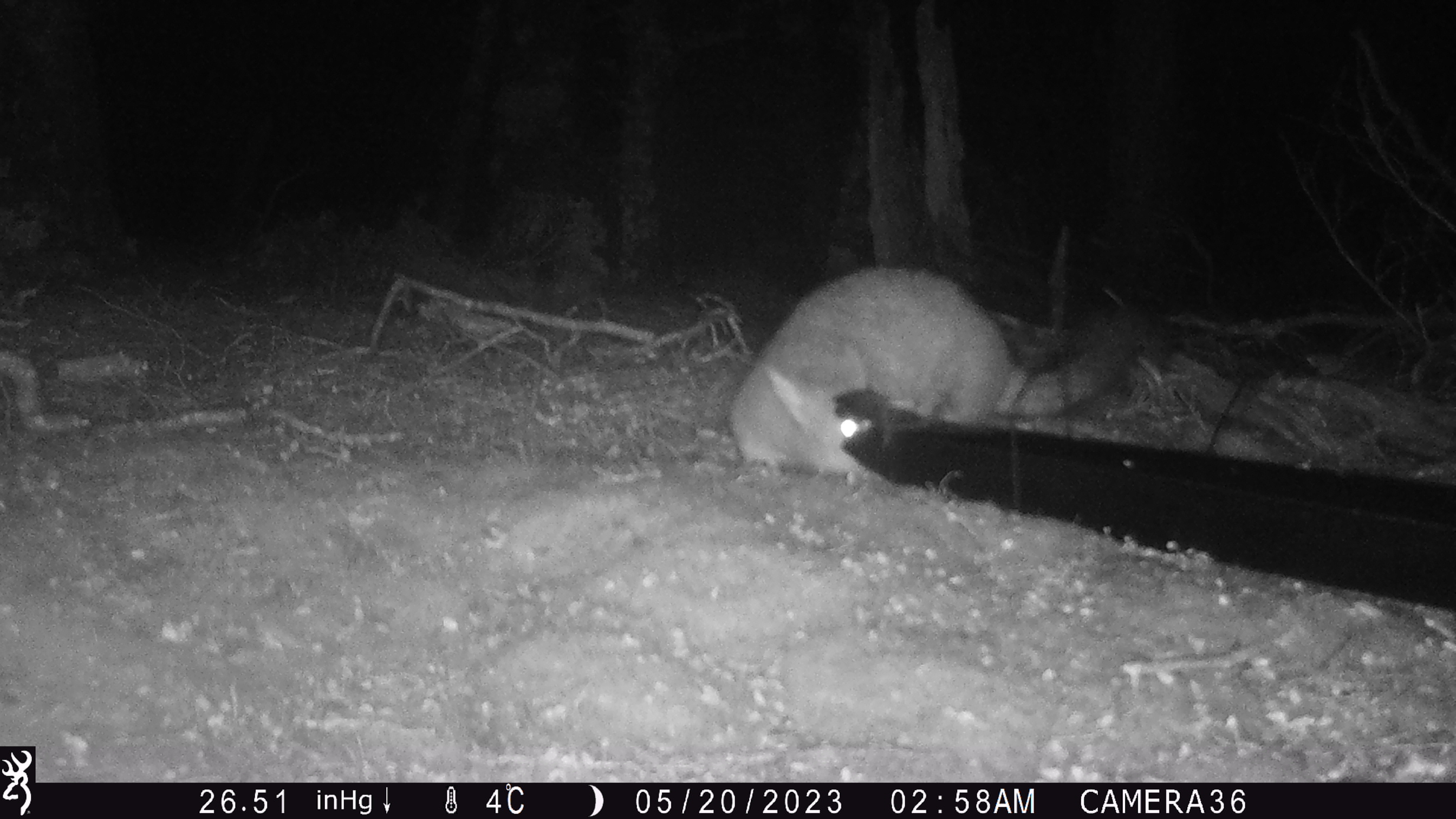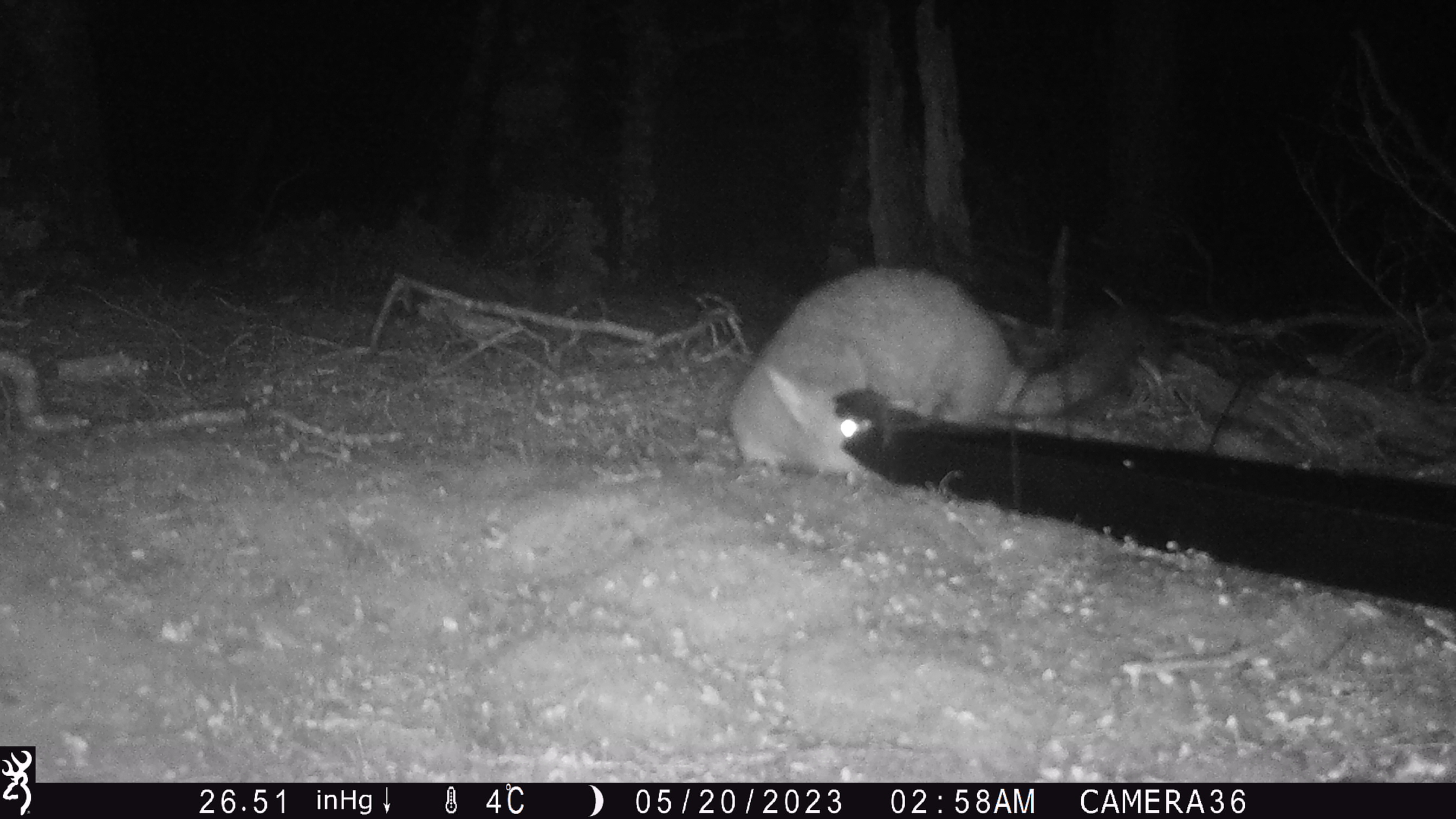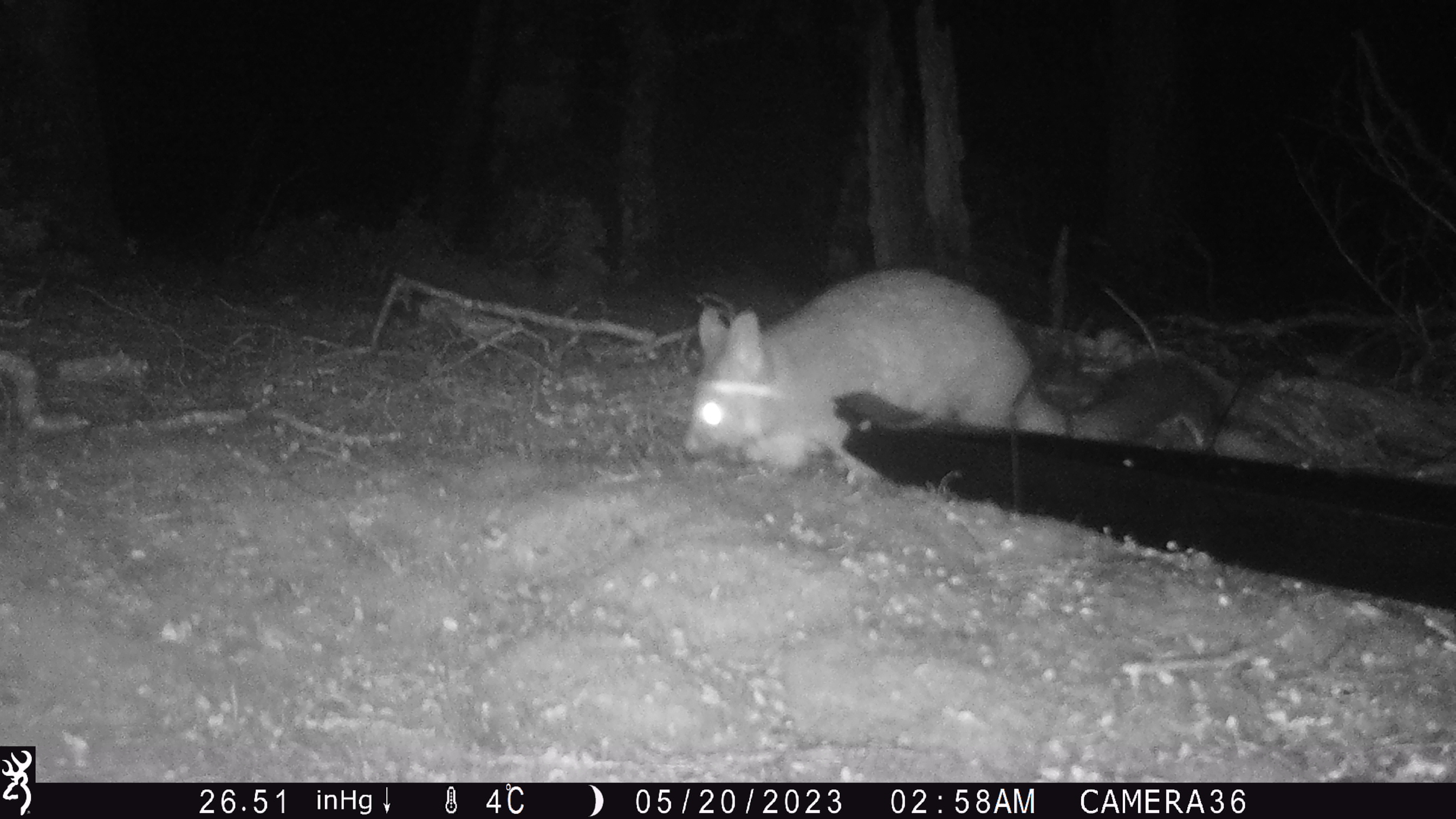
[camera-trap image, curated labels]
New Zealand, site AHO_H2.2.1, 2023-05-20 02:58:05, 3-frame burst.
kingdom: Animalia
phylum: Chordata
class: Mammalia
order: Diprotodontia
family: Phalangeridae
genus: Trichosurus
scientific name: Trichosurus vulpecula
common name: common brushtail possum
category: possum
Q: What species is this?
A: Possum (common brushtail possum) (Trichosurus vulpecula).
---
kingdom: Animalia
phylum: Chordata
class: Mammalia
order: Carnivora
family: Mustelidae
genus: Mustela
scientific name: Mustela erminea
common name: stoat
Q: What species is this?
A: Stoat (Mustela erminea).